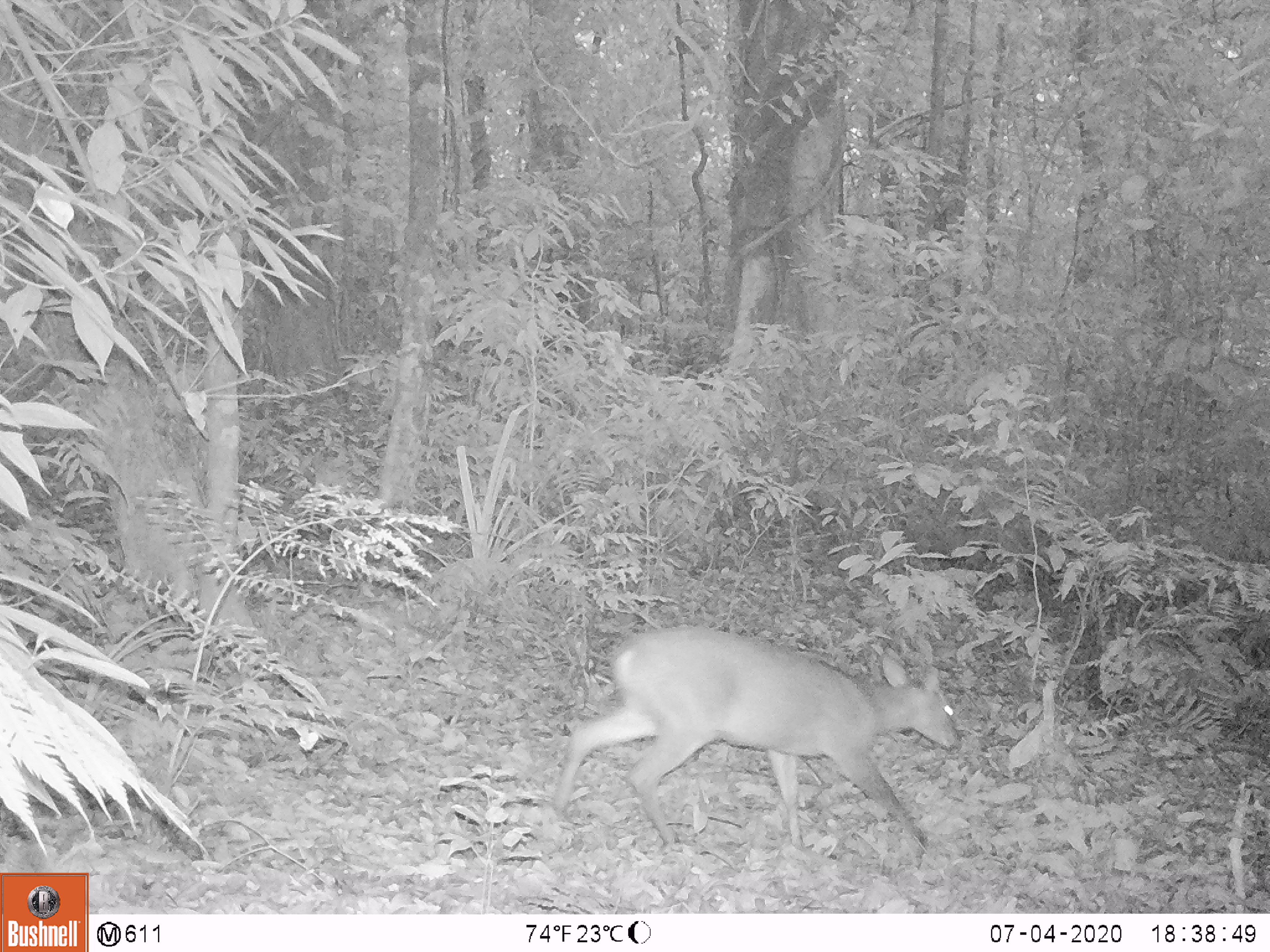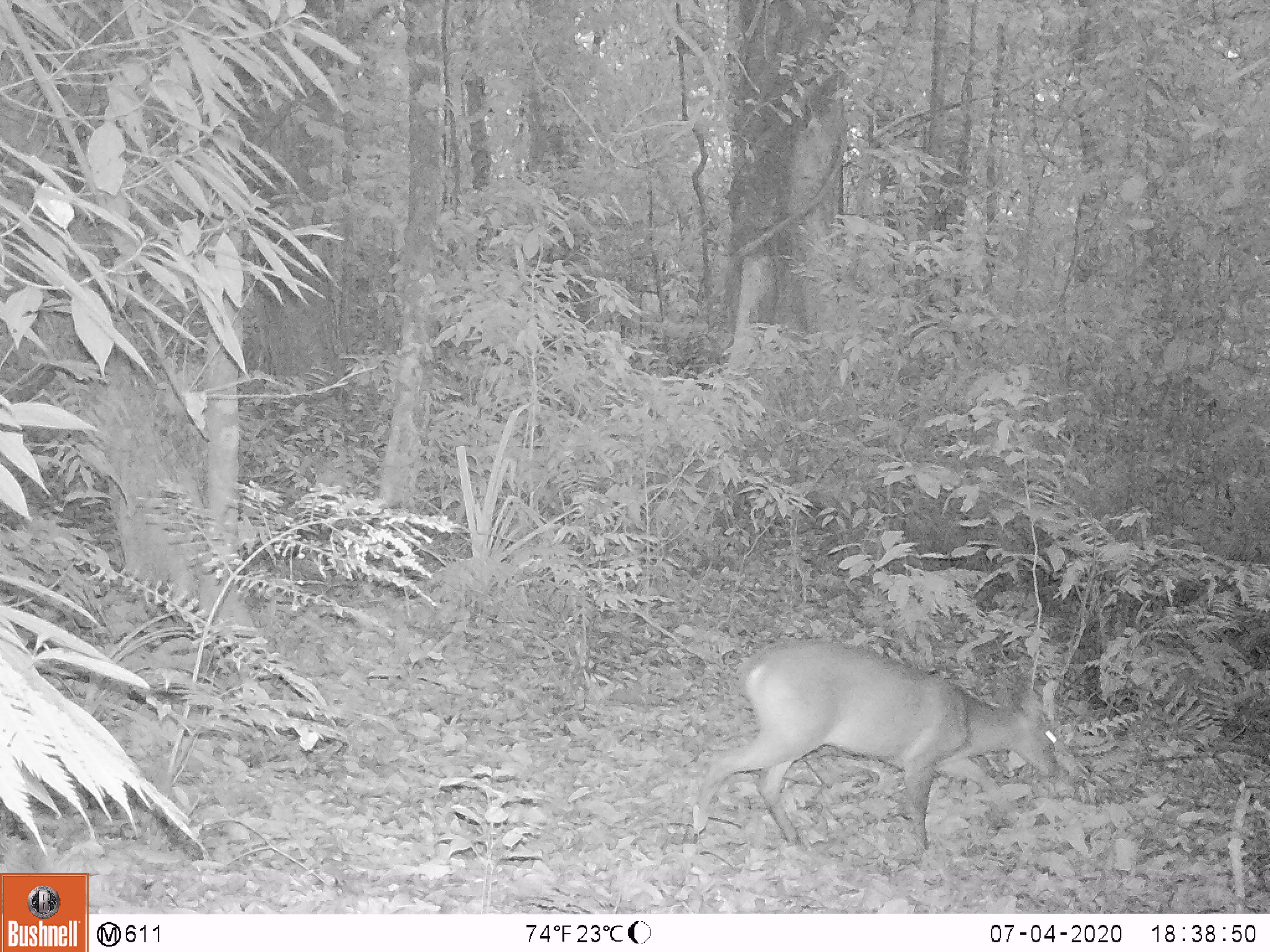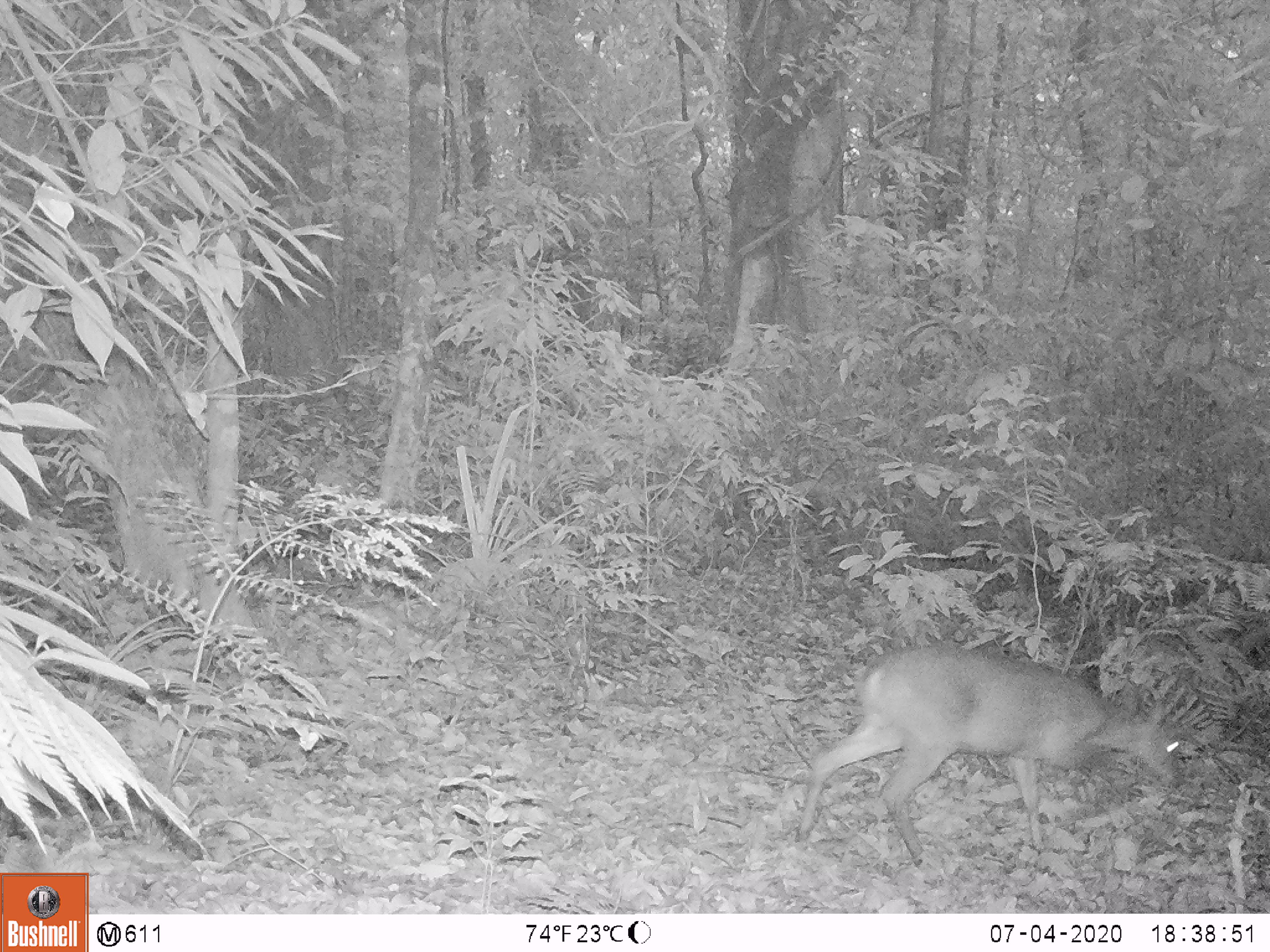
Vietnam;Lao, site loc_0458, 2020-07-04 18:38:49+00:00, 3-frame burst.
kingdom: Animalia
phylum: Chordata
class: Mammalia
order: Artiodactyla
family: Cervidae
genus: Muntiacus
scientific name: Muntiacus vuquangensis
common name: large-antlered muntjac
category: large antlered muntjac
Large antlered muntjac (large-antlered muntjac) (Muntiacus vuquangensis). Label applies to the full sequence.